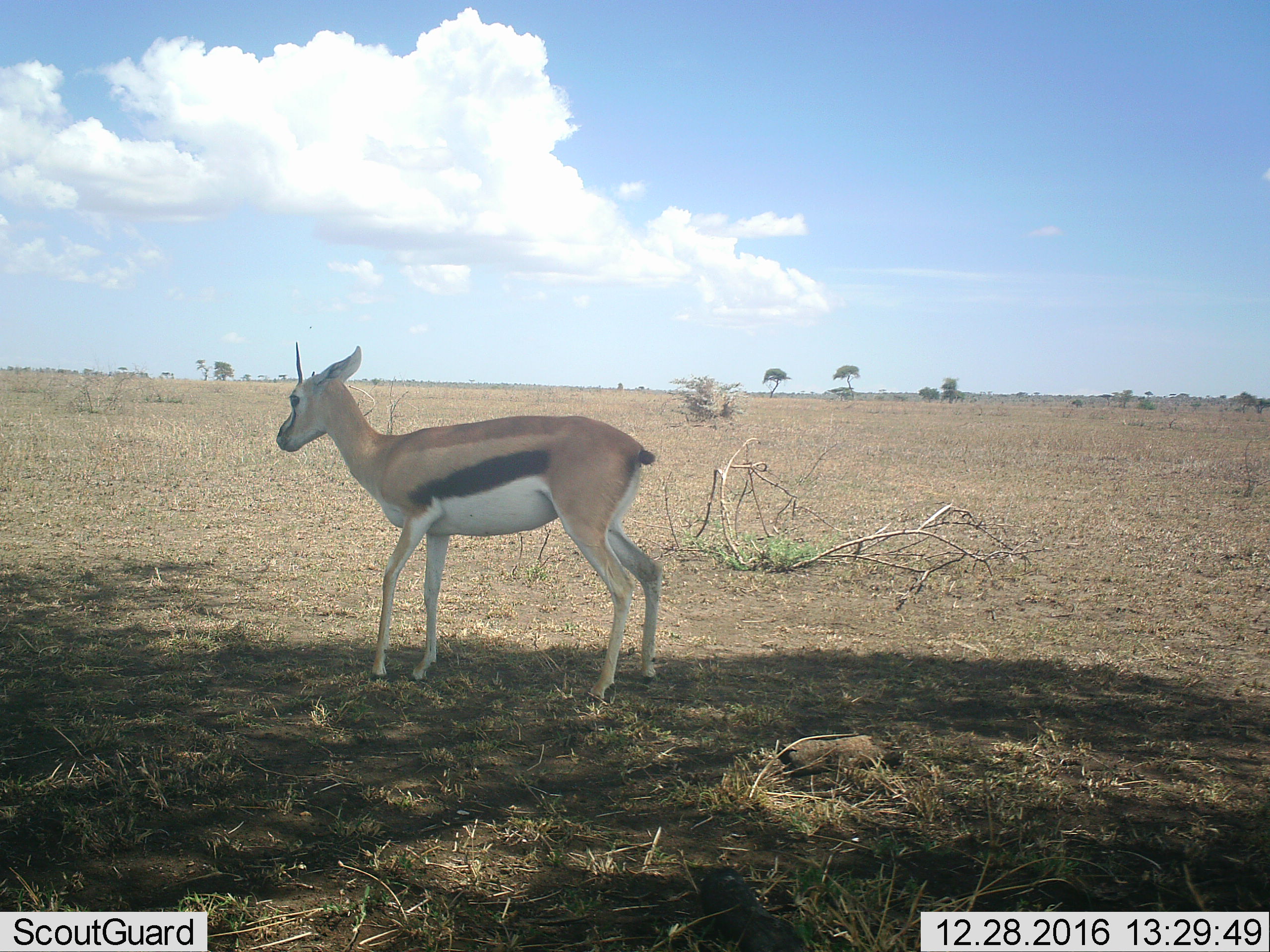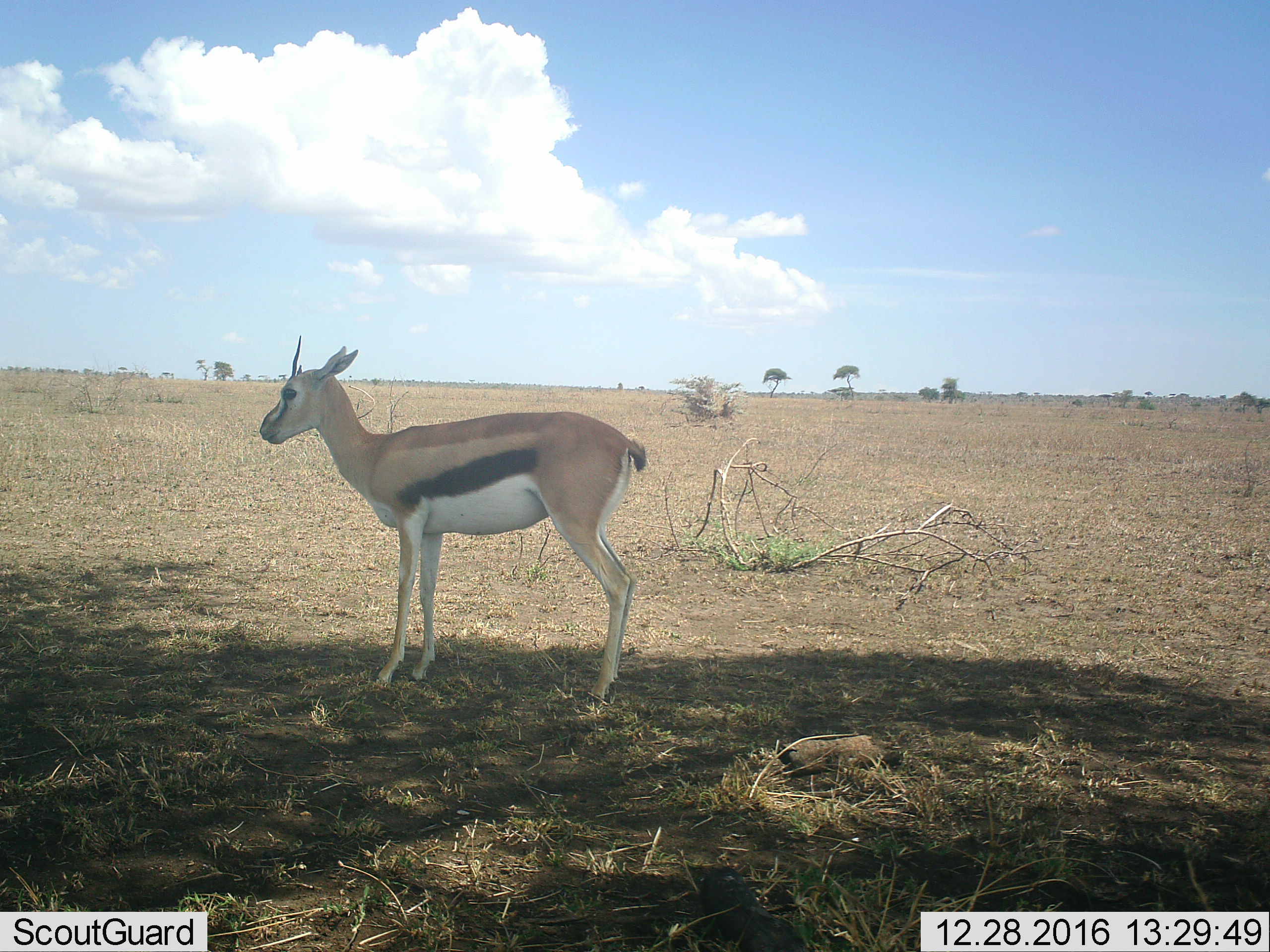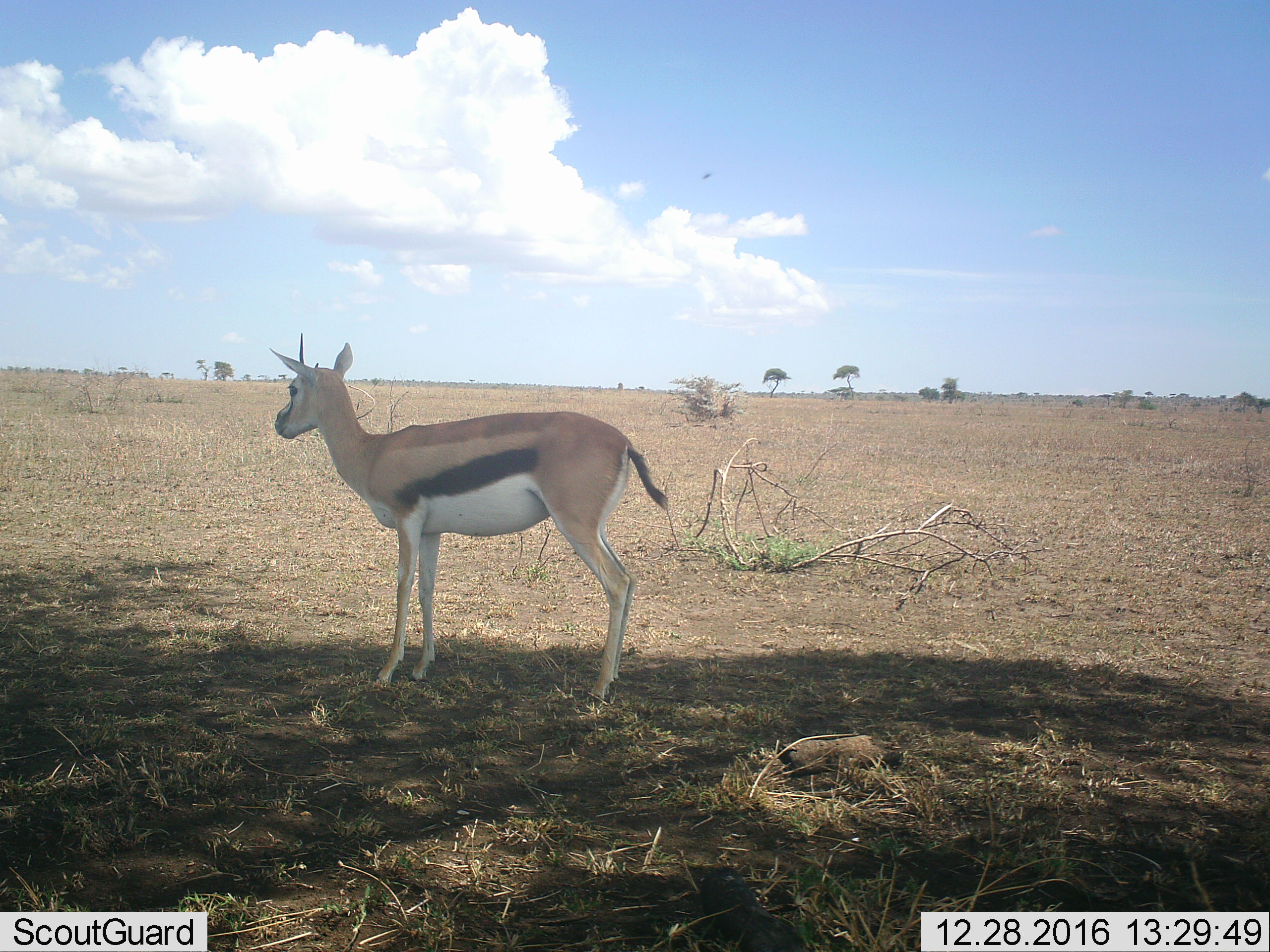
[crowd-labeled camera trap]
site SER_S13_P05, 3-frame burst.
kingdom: Animalia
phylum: Chordata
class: Mammalia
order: Artiodactyla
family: Bovidae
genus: Eudorcas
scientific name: Eudorcas thomsonii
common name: thomson's gazelle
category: gazellethomsons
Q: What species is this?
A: Gazellethomsons (thomson's gazelle) (Eudorcas thomsonii).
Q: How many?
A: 1.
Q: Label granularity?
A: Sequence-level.